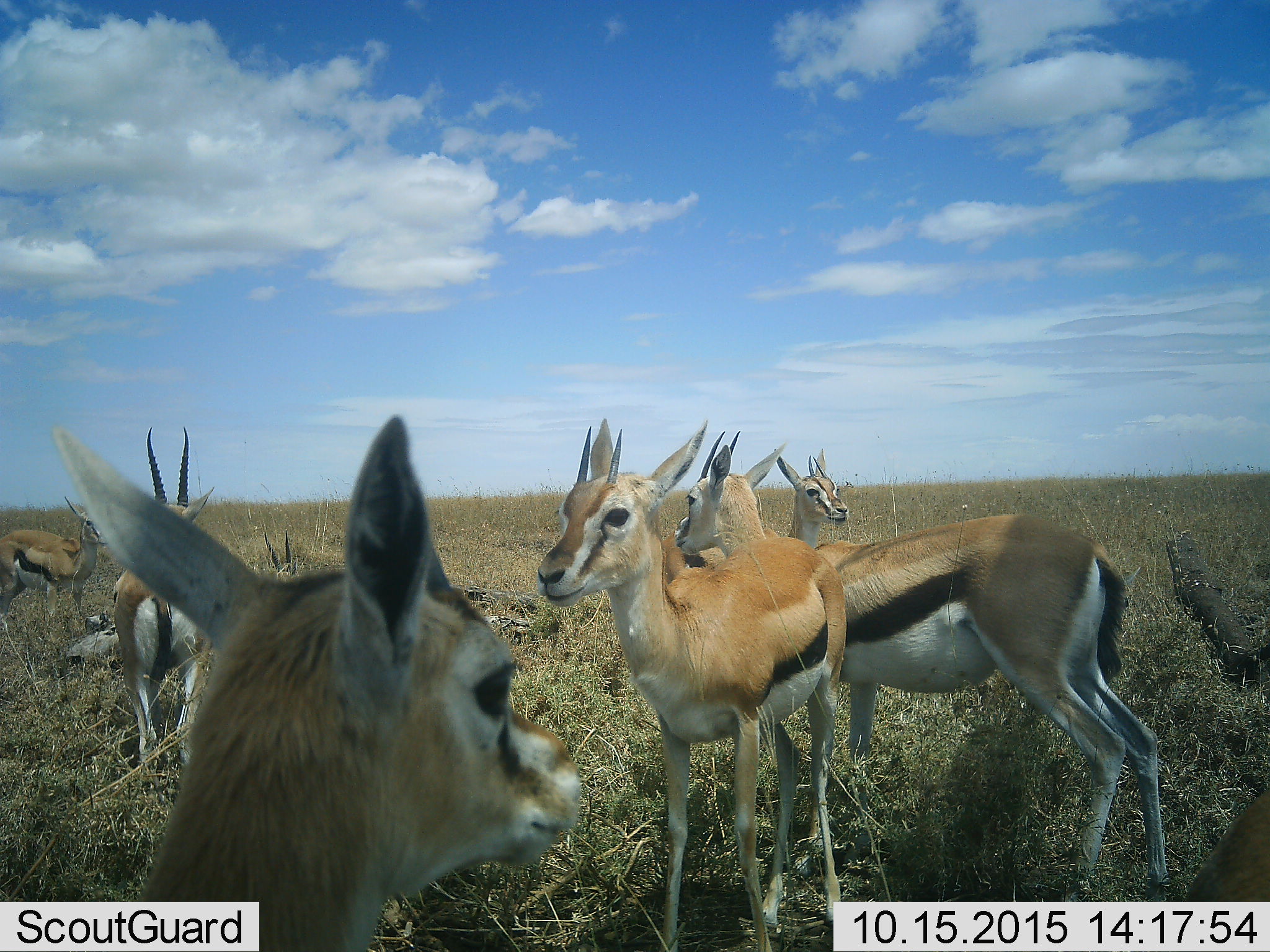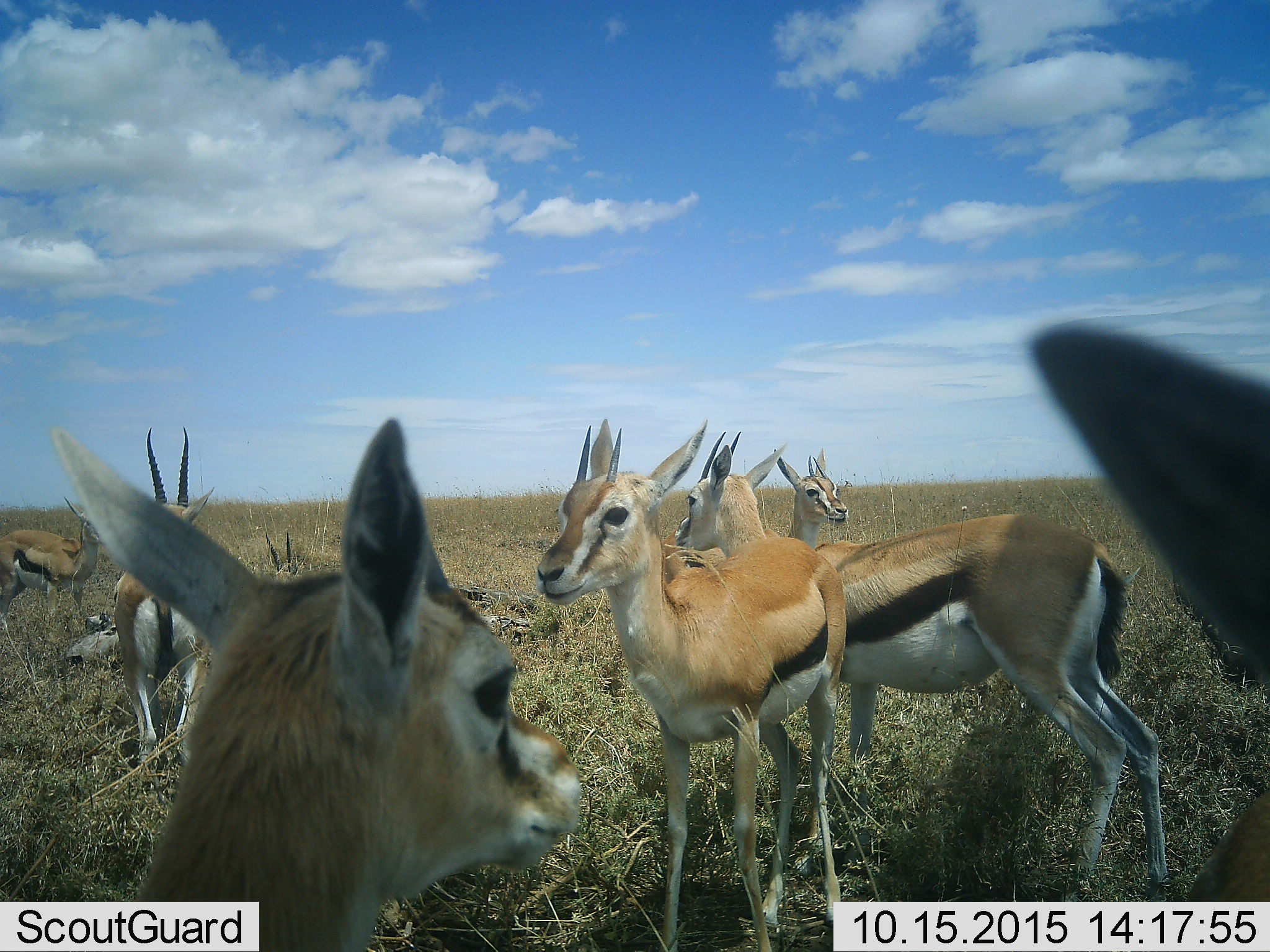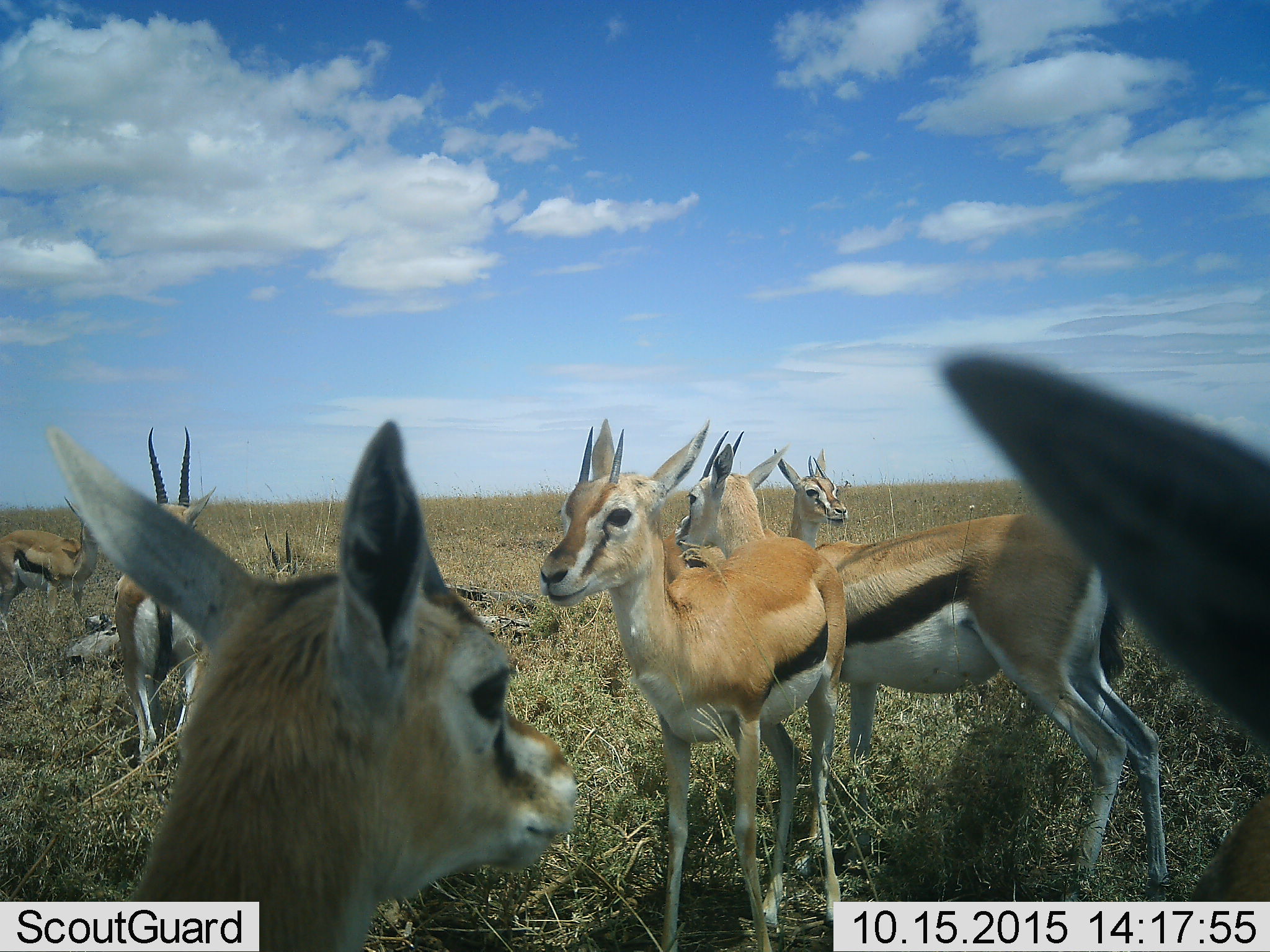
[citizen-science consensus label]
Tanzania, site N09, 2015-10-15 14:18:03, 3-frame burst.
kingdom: Animalia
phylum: Chordata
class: Mammalia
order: Artiodactyla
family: Bovidae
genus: Eudorcas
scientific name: Eudorcas thomsonii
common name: thomson's gazelle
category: gazellethomsons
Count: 8.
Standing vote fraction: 86%.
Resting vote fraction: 43%.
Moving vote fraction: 0%.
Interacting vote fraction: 14%.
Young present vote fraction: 14%.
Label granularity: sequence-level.